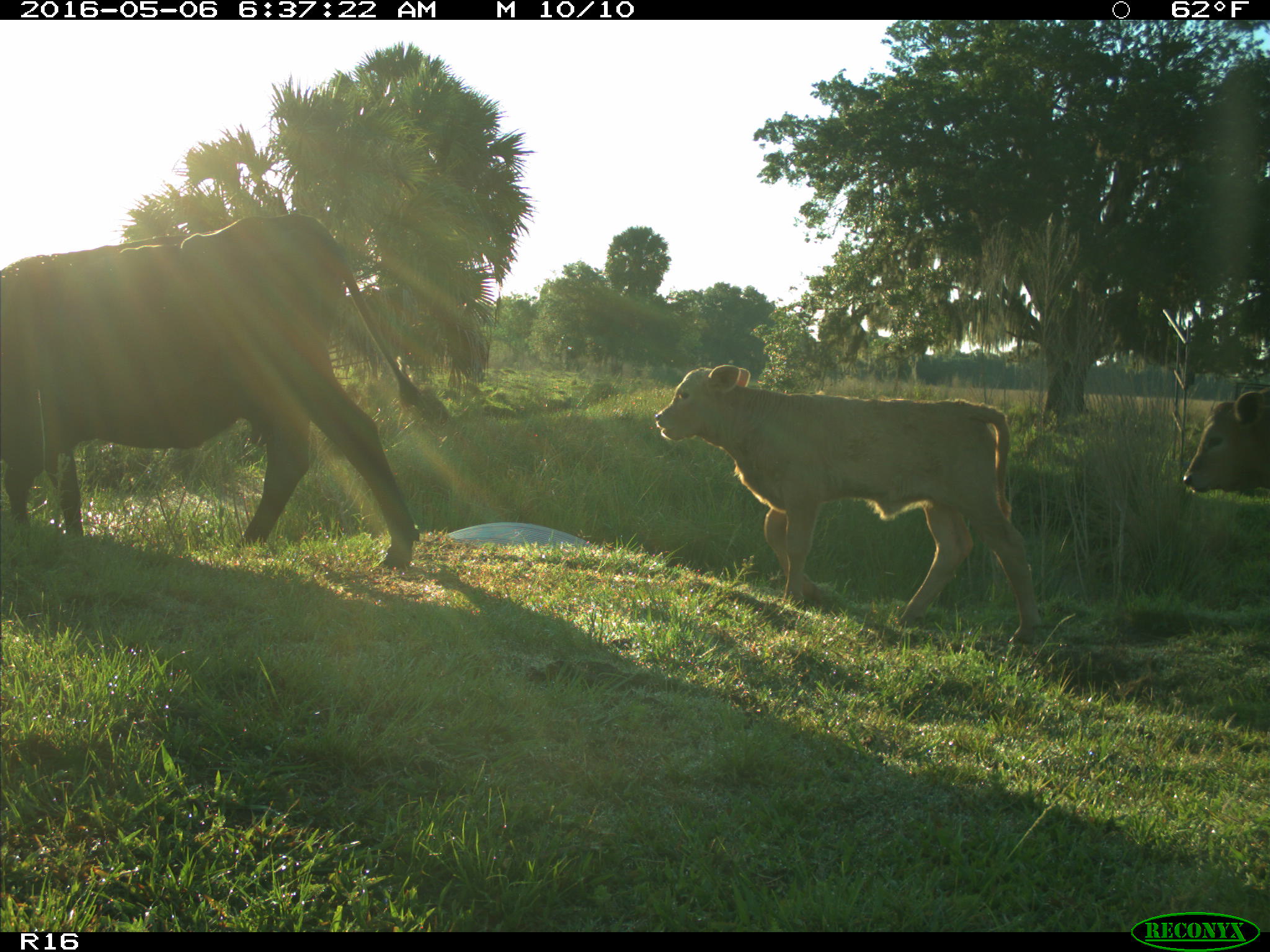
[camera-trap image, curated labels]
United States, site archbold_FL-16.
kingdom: Animalia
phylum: Chordata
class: Mammalia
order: Artiodactyla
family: Bovidae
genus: Bos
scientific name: Bos taurus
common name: domestic cow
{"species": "Bos taurus (domestic cow)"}